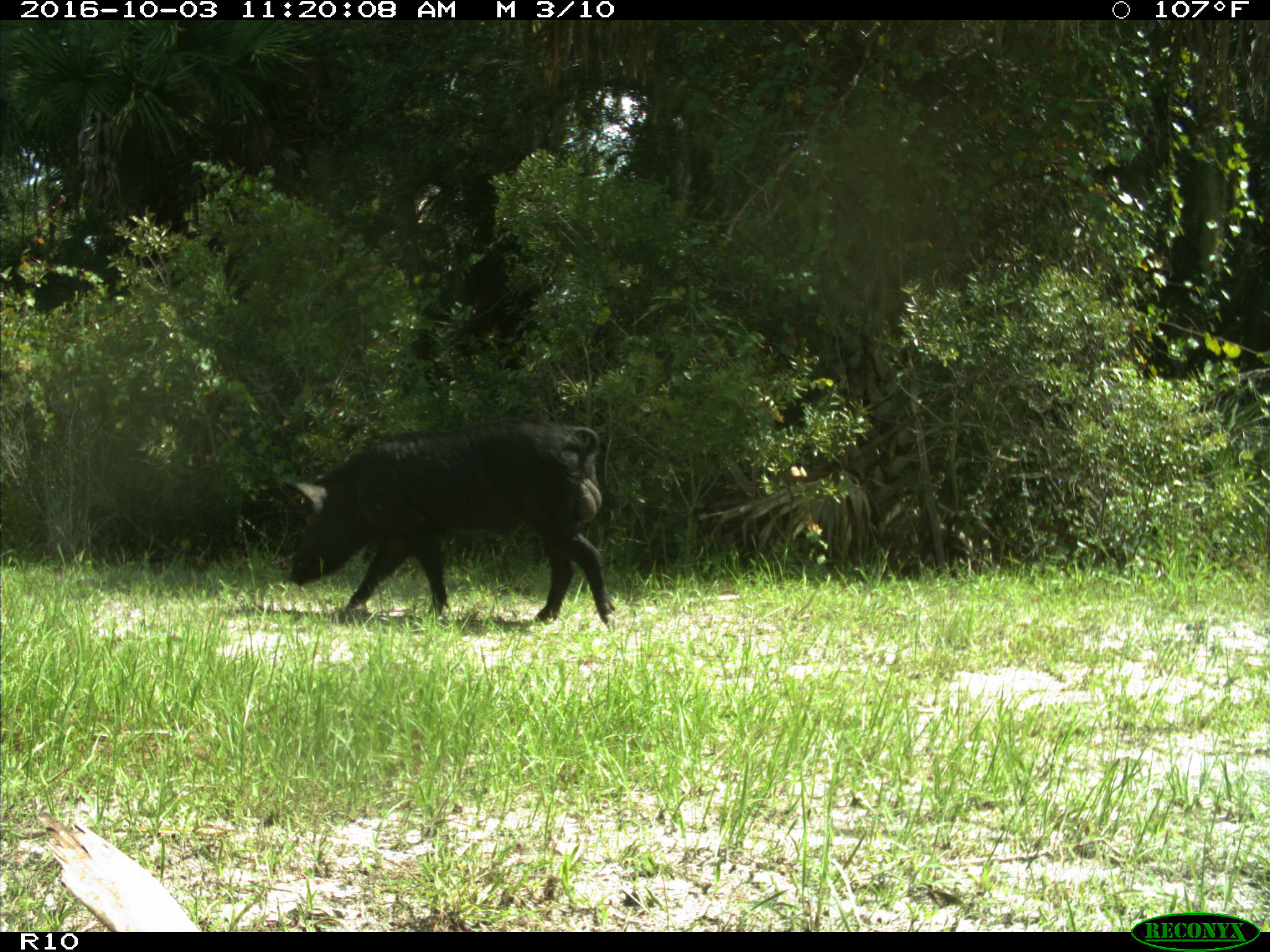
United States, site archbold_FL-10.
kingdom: Animalia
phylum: Chordata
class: Mammalia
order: Artiodactyla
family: Suidae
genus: Sus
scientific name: Sus scrofa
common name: wild boar